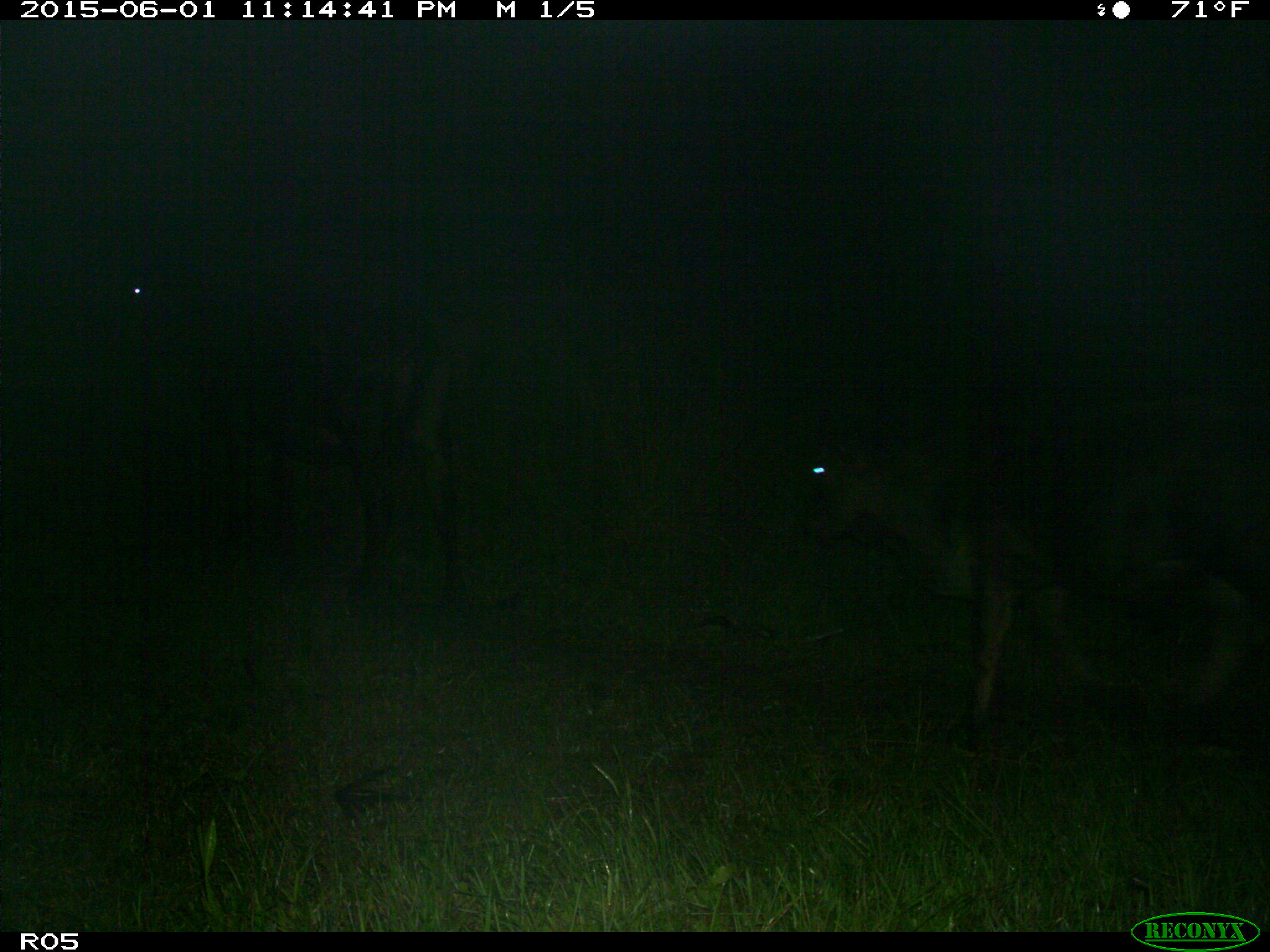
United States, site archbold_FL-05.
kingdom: Animalia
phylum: Chordata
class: Mammalia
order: Artiodactyla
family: Bovidae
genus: Bos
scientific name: Bos taurus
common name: domestic cow